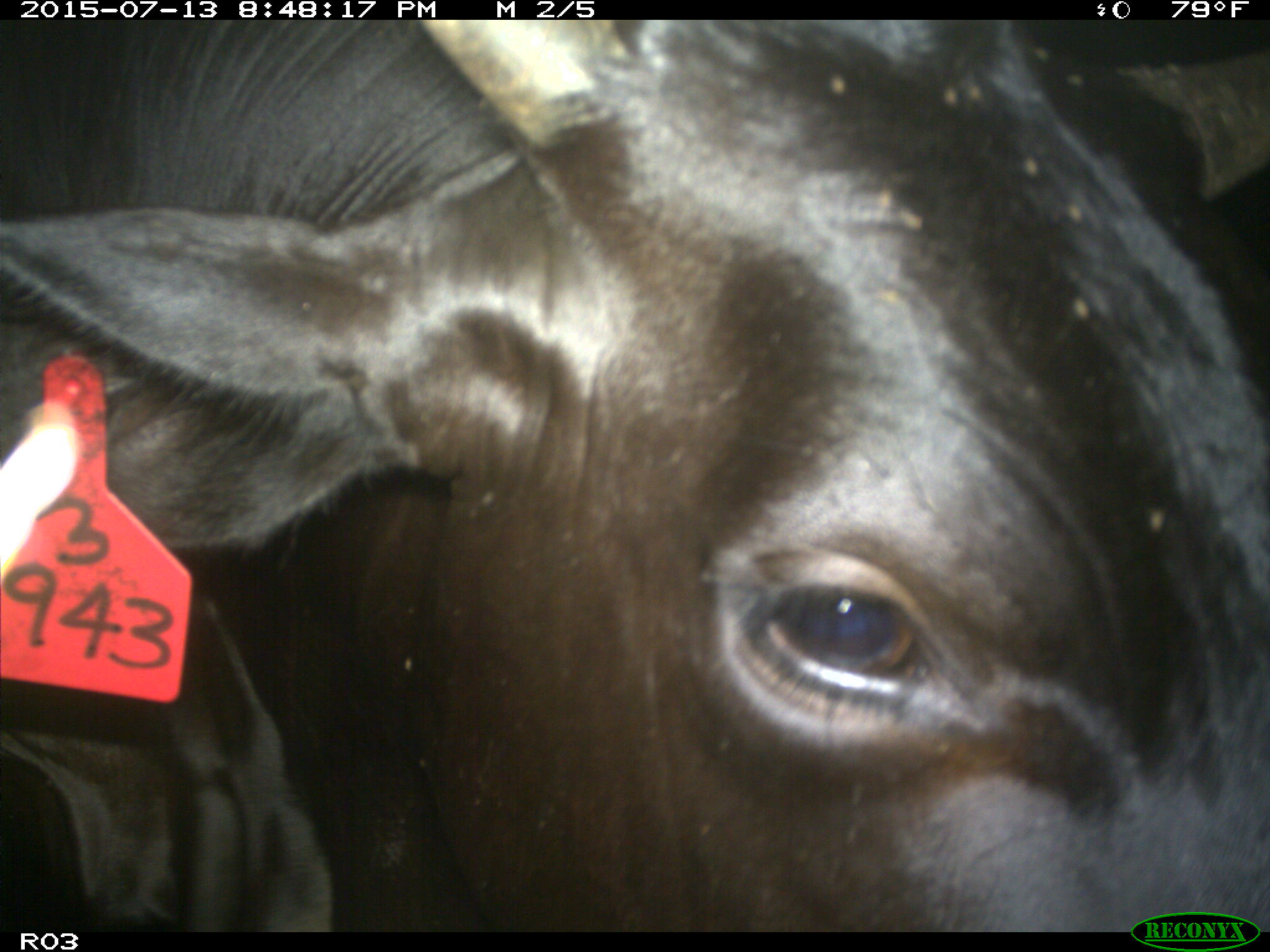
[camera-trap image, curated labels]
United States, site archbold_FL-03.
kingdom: Animalia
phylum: Chordata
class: Mammalia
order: Artiodactyla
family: Bovidae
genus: Bos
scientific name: Bos taurus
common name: domestic cow